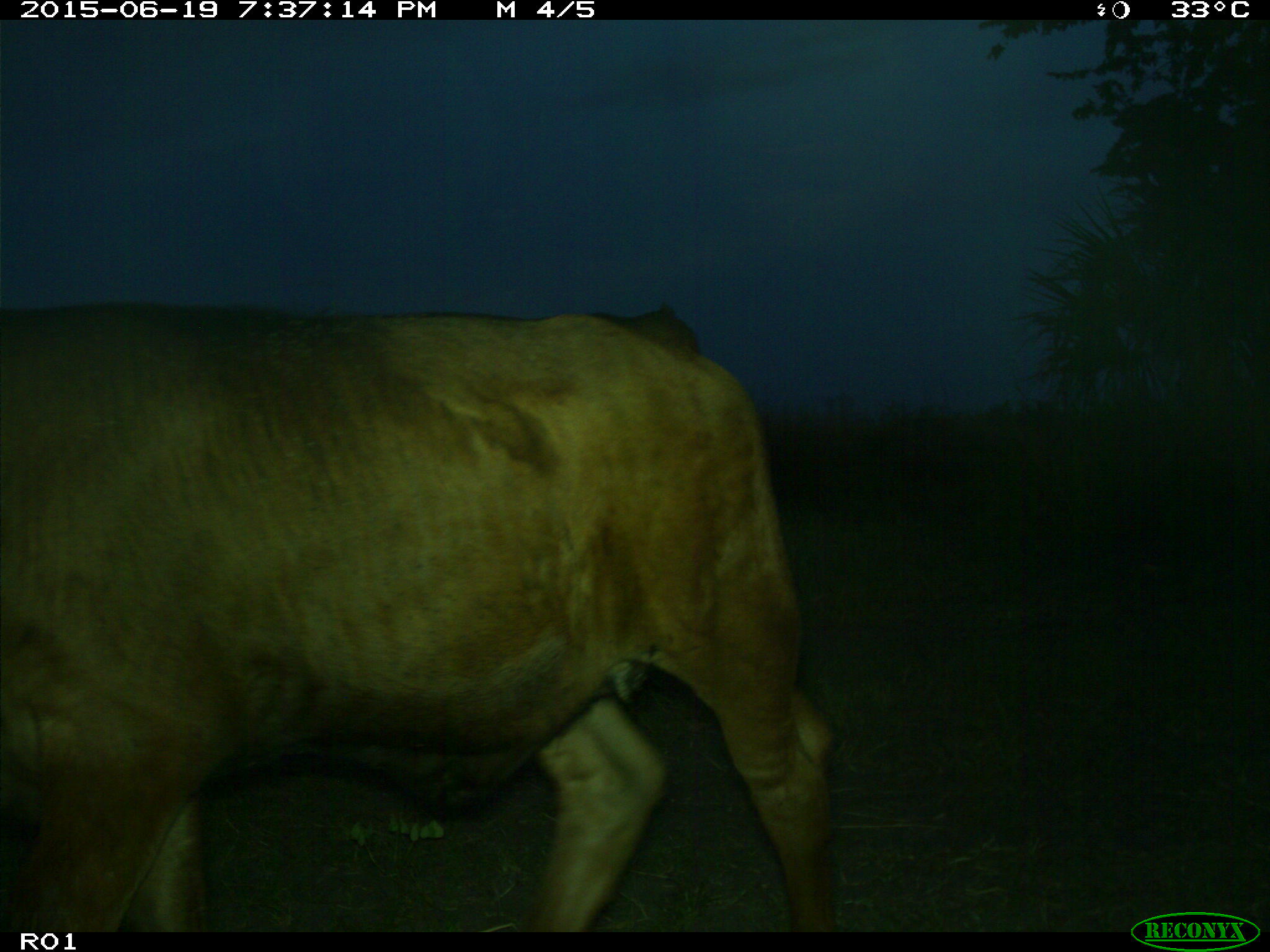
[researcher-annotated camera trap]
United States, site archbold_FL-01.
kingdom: Animalia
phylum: Chordata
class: Mammalia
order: Artiodactyla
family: Bovidae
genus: Bos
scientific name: Bos taurus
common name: domestic cow